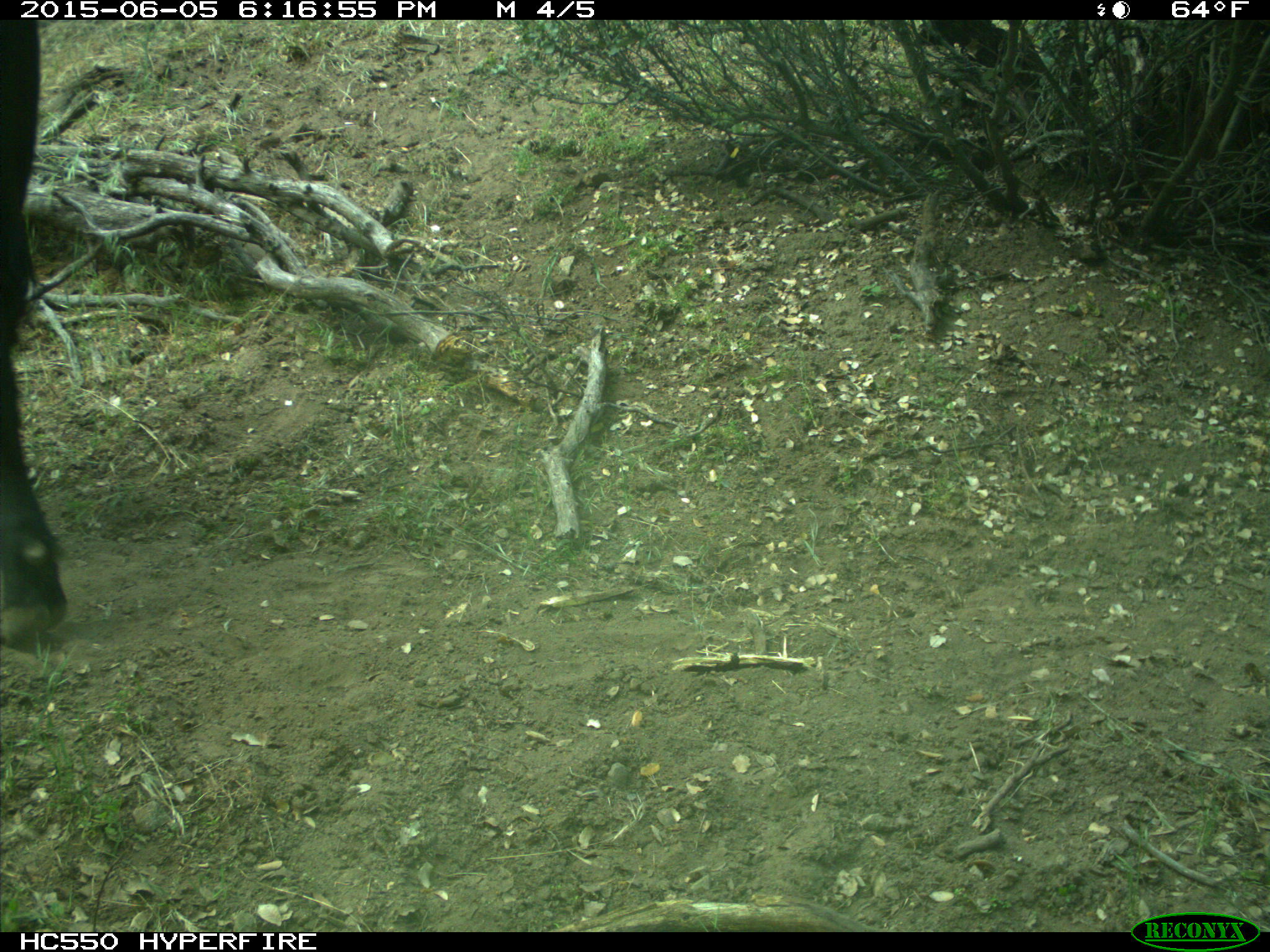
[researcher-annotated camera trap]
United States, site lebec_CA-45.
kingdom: Animalia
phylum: Chordata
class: Mammalia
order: Artiodactyla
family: Bovidae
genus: Bos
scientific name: Bos taurus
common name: domestic cow